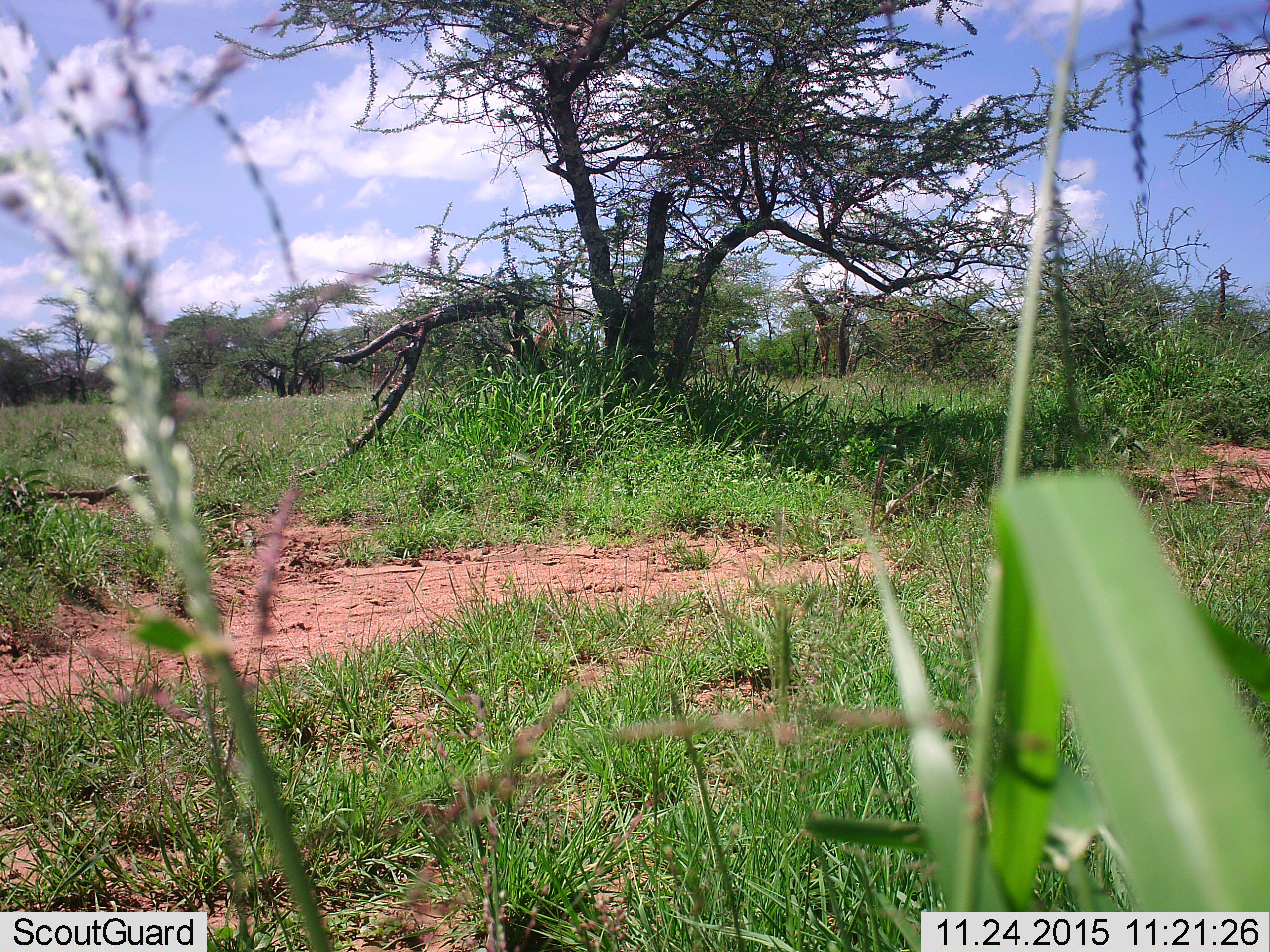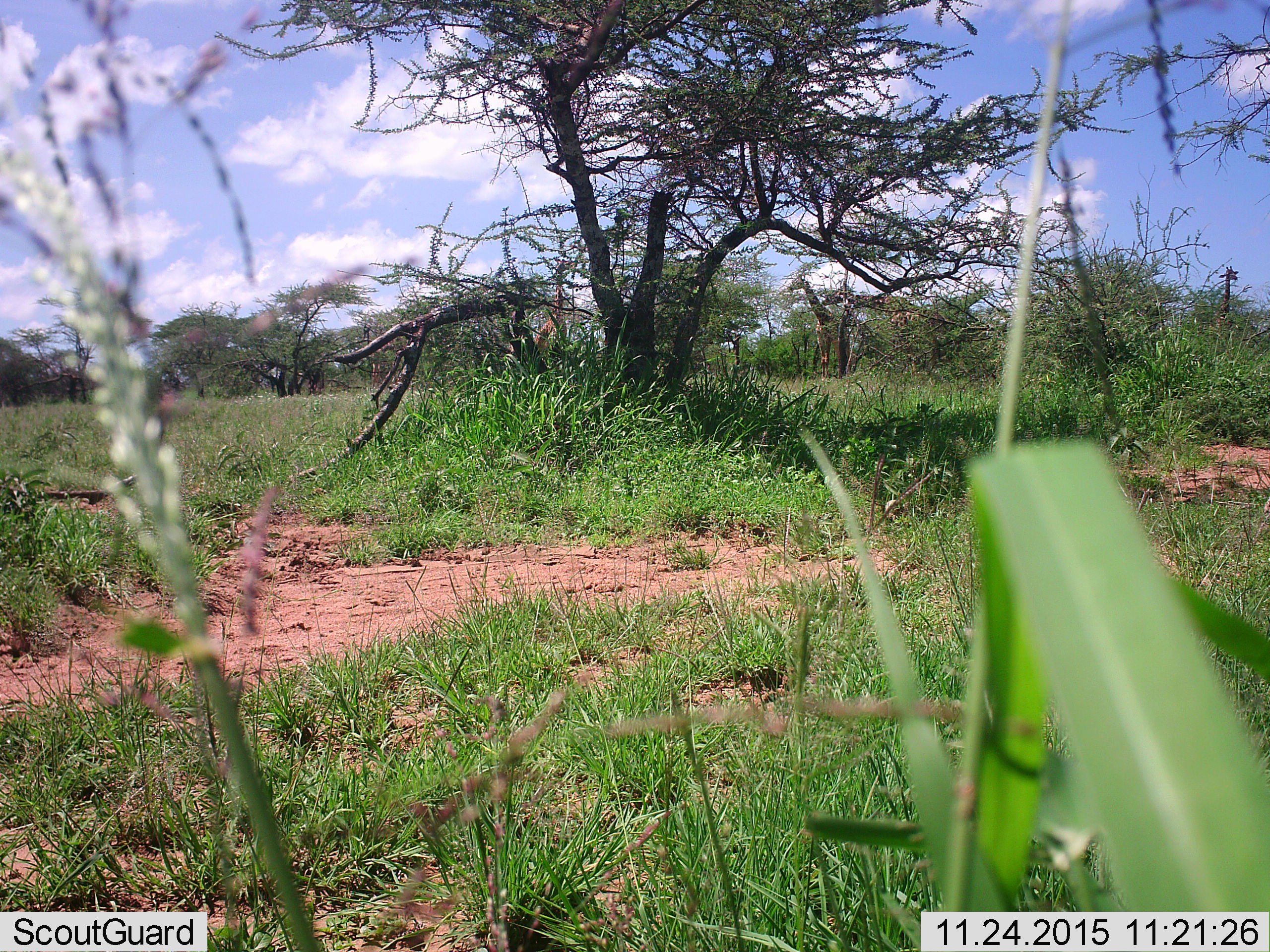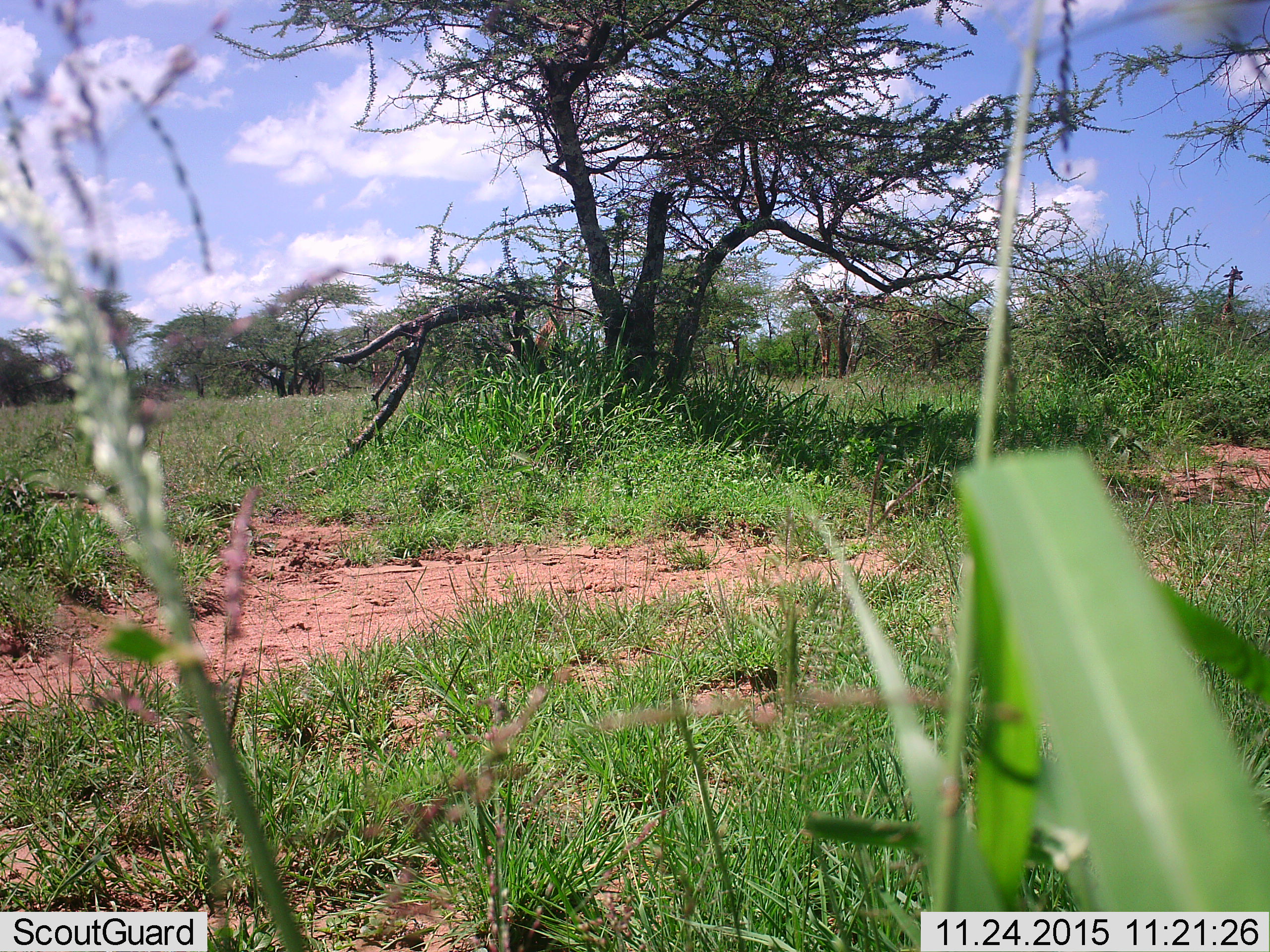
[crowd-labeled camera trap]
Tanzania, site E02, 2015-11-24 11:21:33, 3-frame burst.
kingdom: Animalia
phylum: Chordata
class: Mammalia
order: Artiodactyla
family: Giraffidae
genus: Giraffa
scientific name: Giraffa camelopardalis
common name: giraffe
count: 4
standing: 45%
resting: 0%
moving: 9%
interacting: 0%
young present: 0%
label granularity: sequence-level